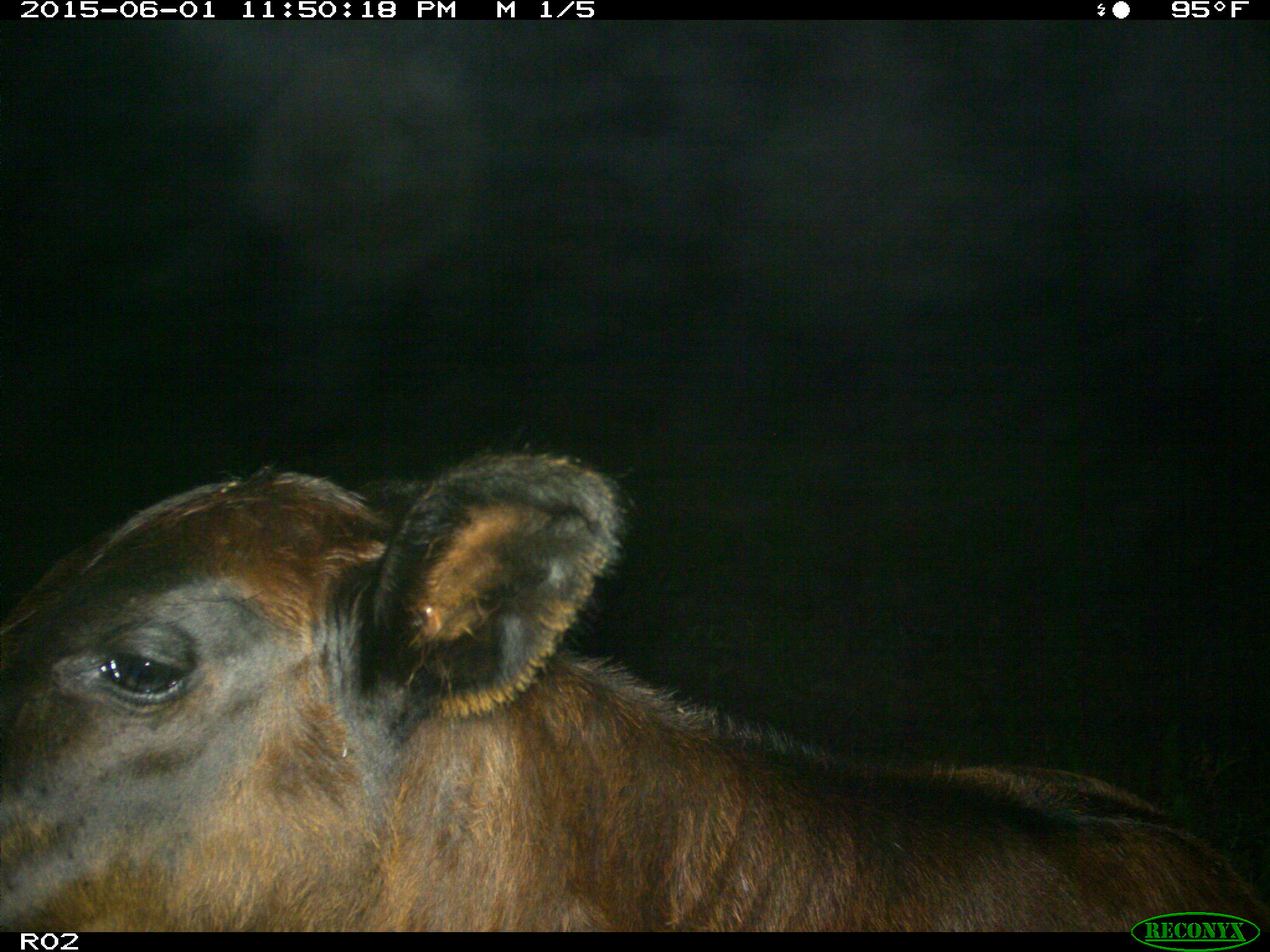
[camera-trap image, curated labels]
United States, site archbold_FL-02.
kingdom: Animalia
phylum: Chordata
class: Mammalia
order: Artiodactyla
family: Bovidae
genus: Bos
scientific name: Bos taurus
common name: domestic cow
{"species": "Bos taurus (domestic cow)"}